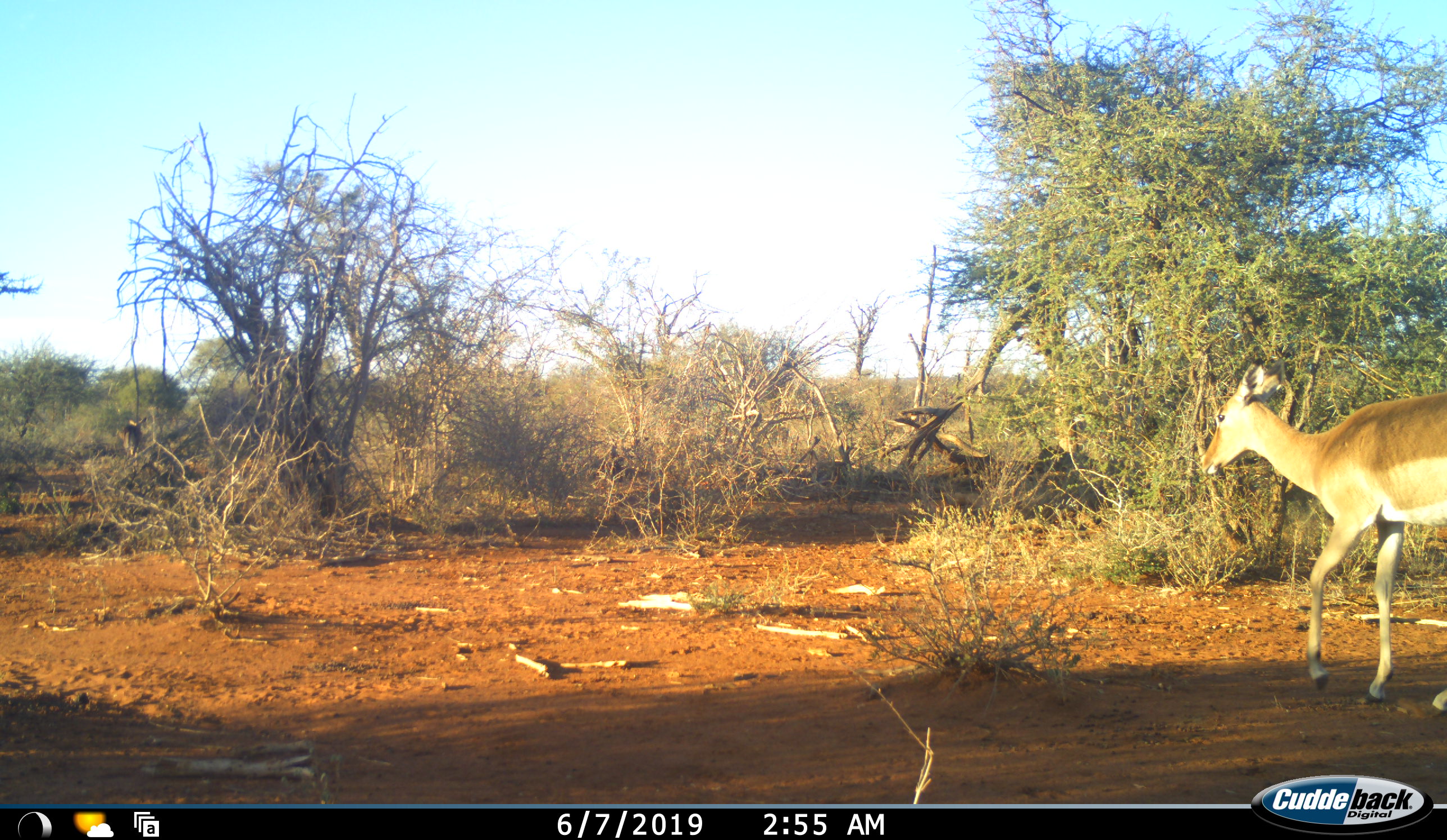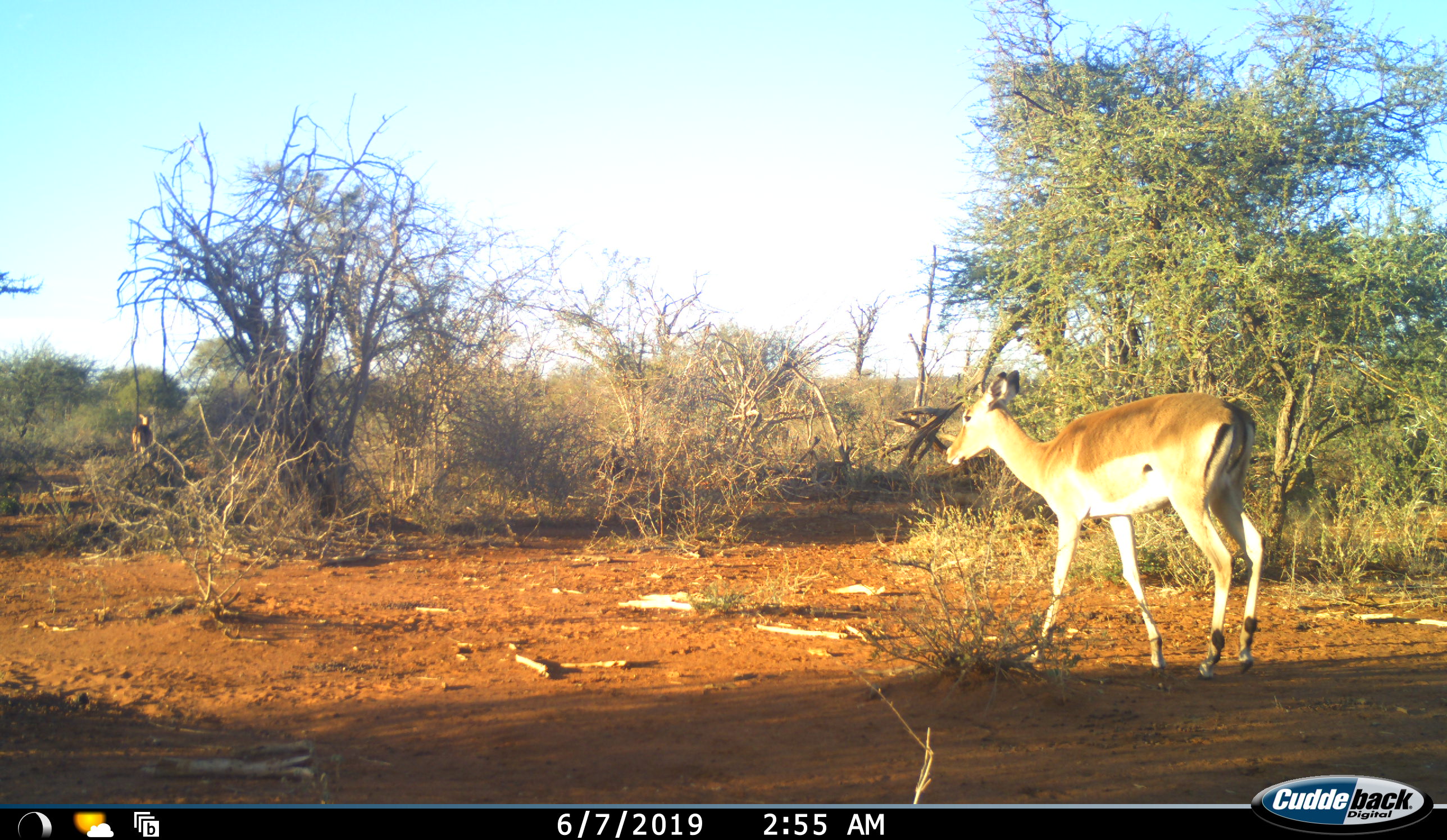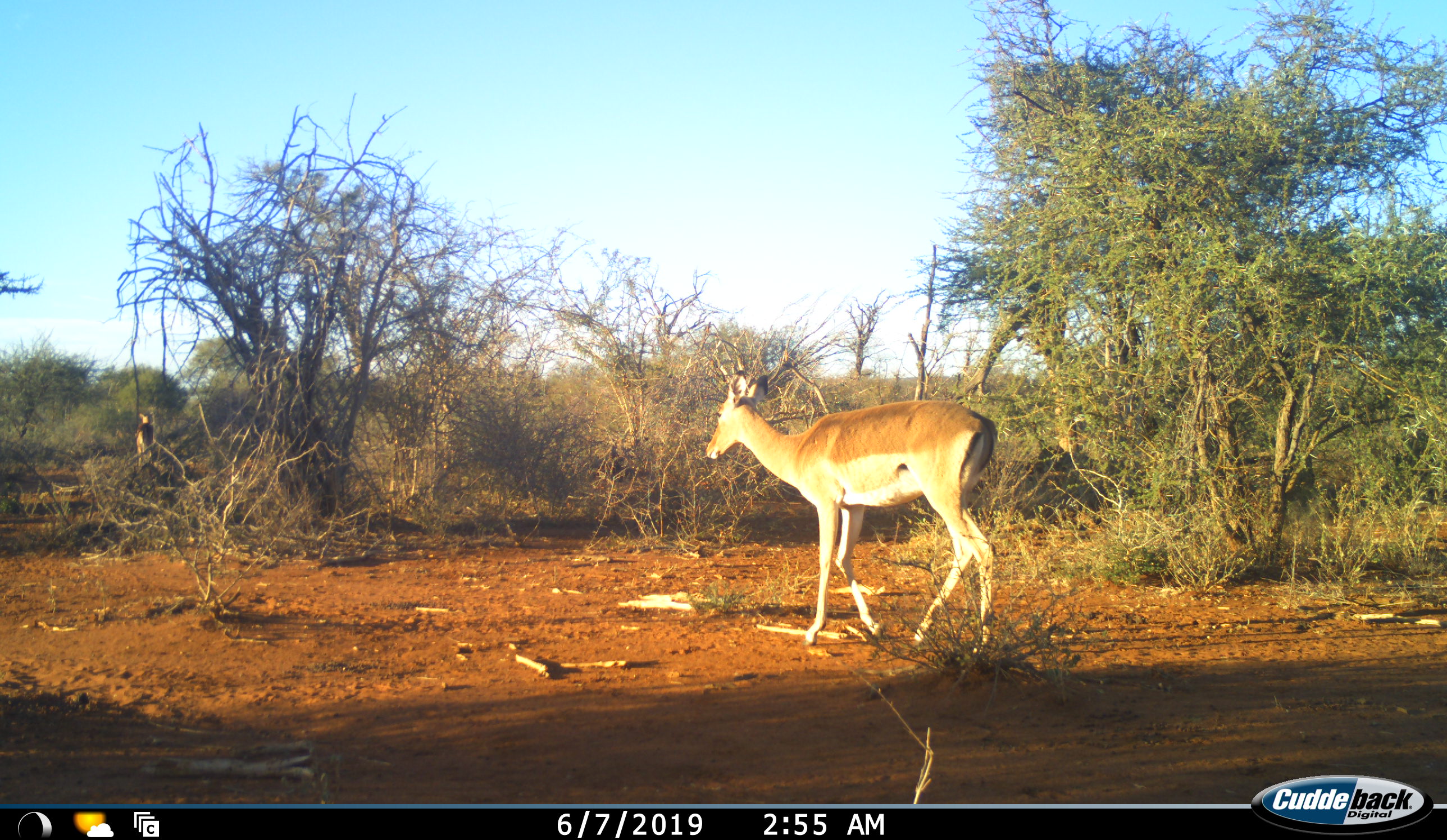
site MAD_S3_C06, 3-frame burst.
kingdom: Animalia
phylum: Chordata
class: Mammalia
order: Artiodactyla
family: Bovidae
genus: Aepyceros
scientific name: Aepyceros melampus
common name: impala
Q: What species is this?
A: Impala (Aepyceros melampus).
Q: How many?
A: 2.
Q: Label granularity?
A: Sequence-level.